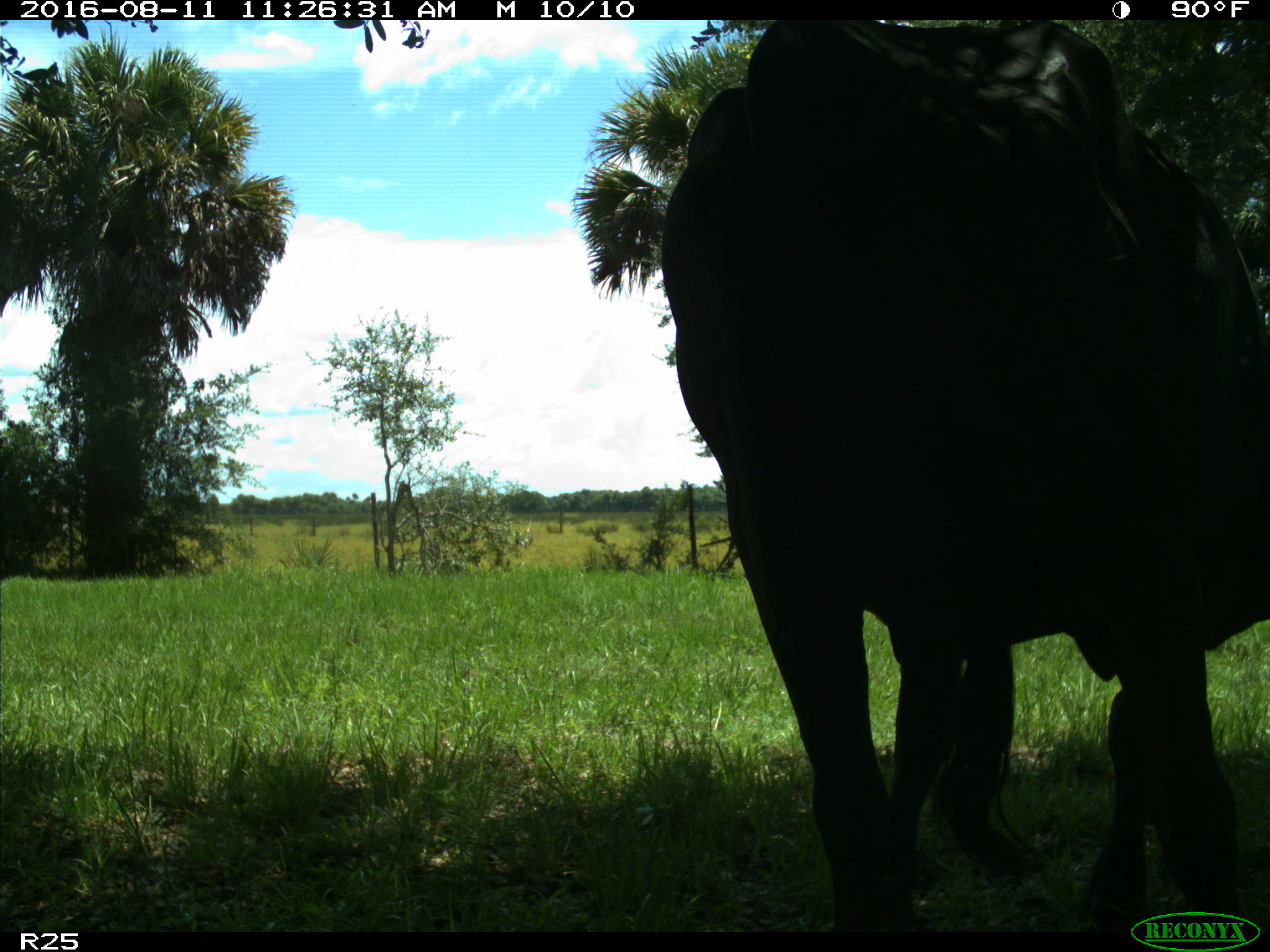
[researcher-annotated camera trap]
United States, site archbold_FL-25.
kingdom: Animalia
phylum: Chordata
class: Mammalia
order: Artiodactyla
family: Bovidae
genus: Bos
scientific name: Bos taurus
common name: domestic cow